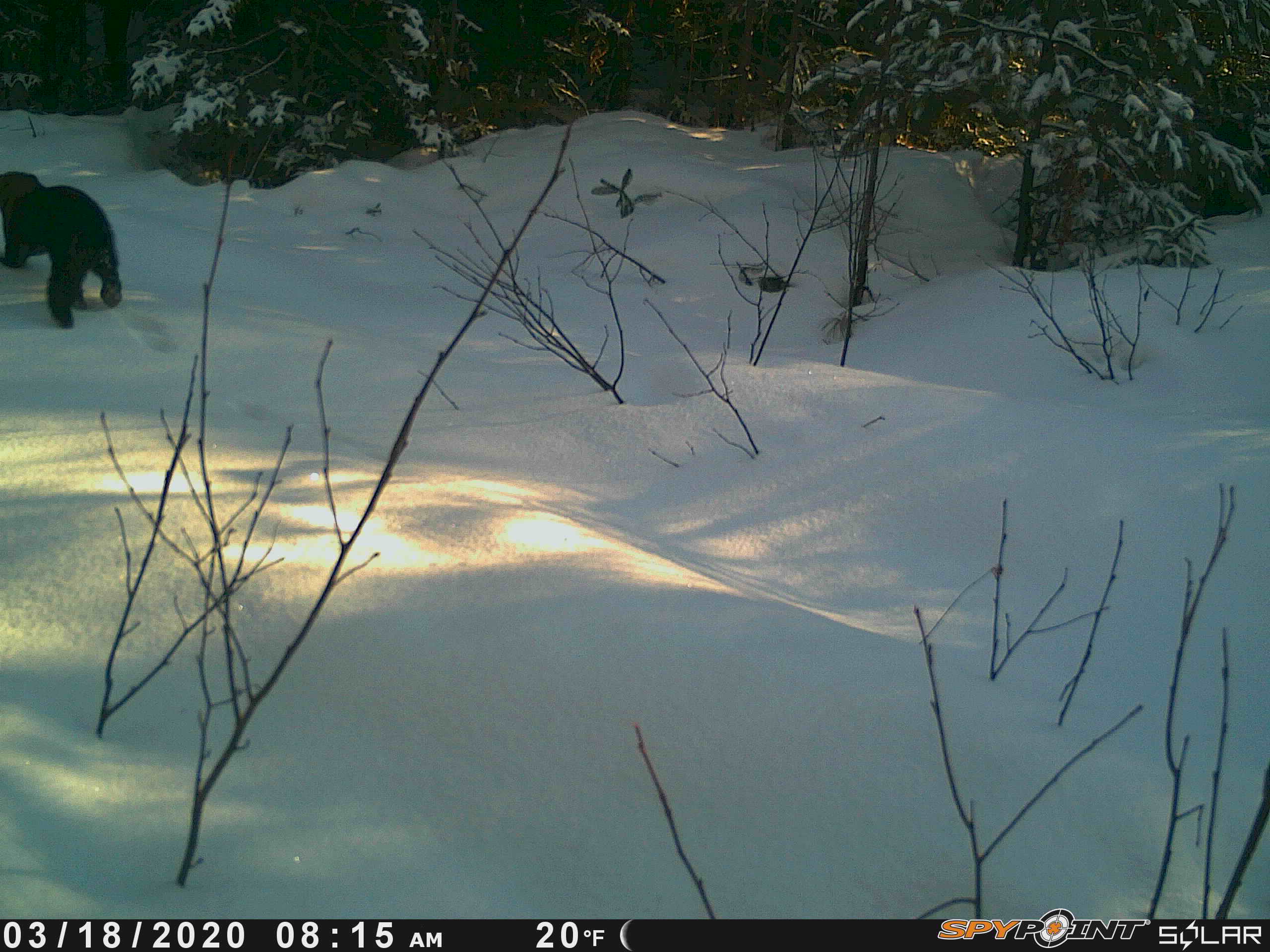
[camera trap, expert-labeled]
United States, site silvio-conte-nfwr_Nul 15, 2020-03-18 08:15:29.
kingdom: Animalia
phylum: Chordata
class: Mammalia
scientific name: Mammalia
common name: mammal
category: mammal sp.